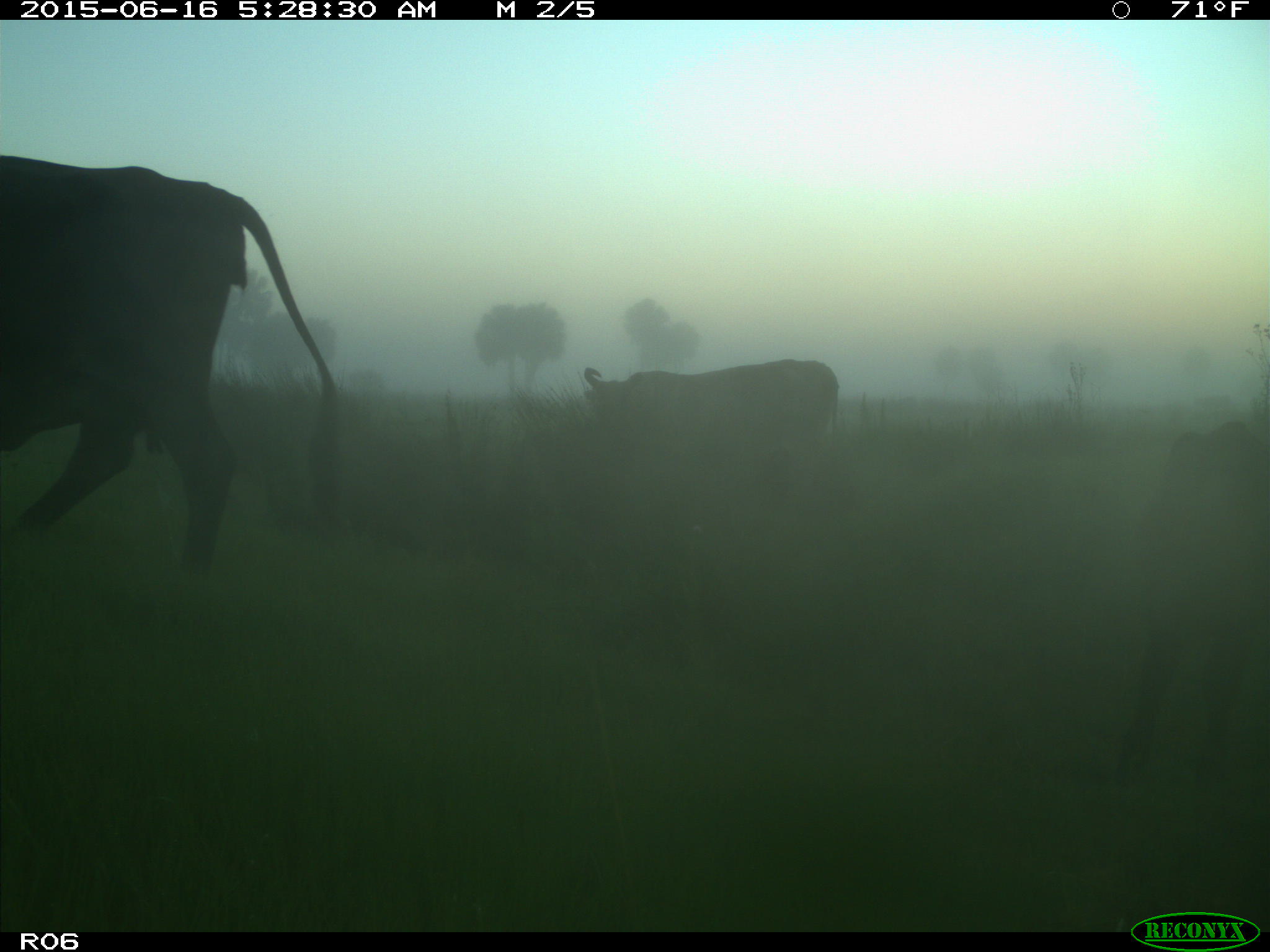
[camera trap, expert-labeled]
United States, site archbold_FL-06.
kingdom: Animalia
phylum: Chordata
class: Mammalia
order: Artiodactyla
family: Bovidae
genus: Bos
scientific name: Bos taurus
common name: domestic cow